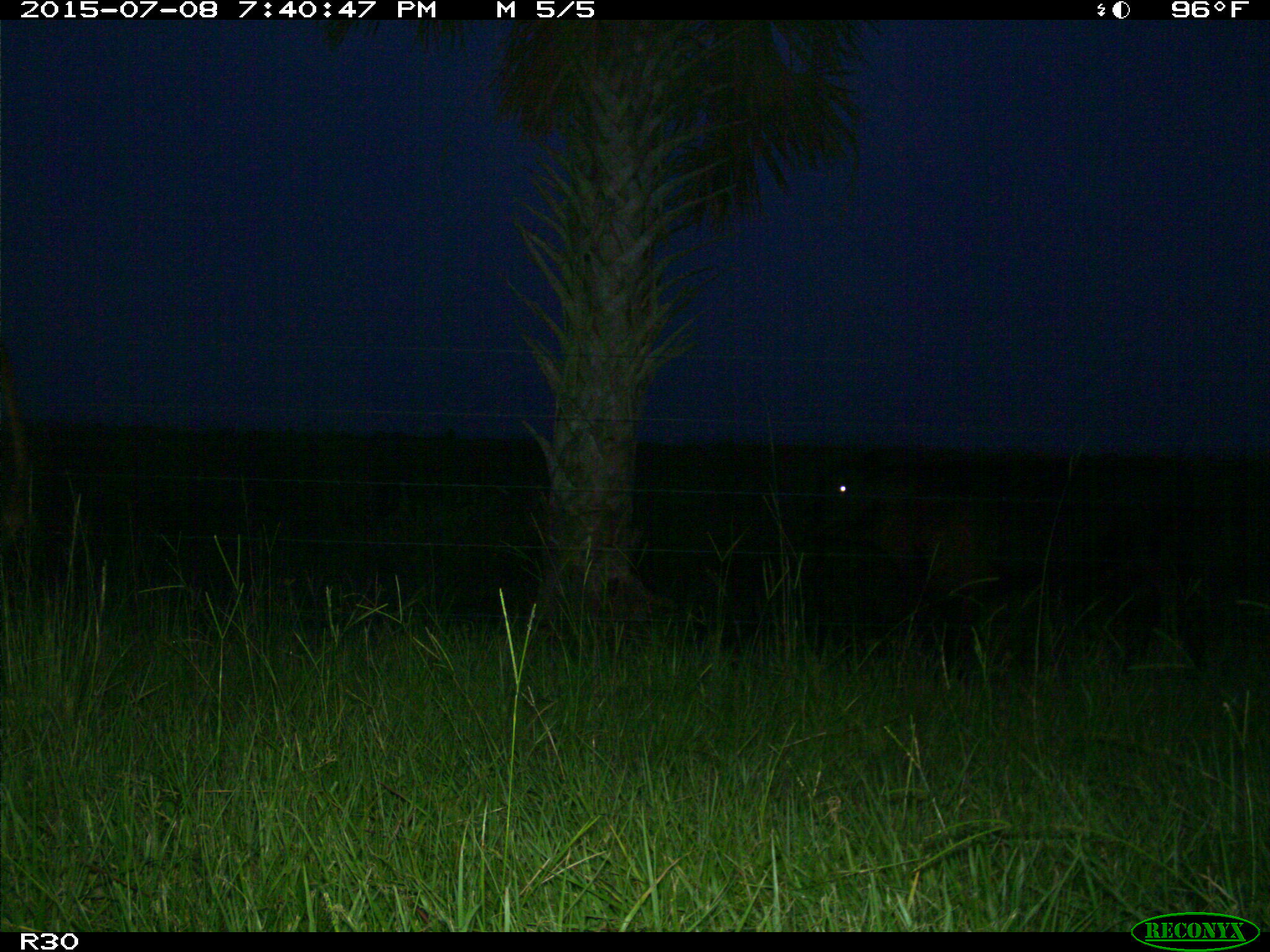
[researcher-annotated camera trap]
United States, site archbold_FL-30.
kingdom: Animalia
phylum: Chordata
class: Mammalia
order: Artiodactyla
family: Bovidae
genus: Bos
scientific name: Bos taurus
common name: domestic cow